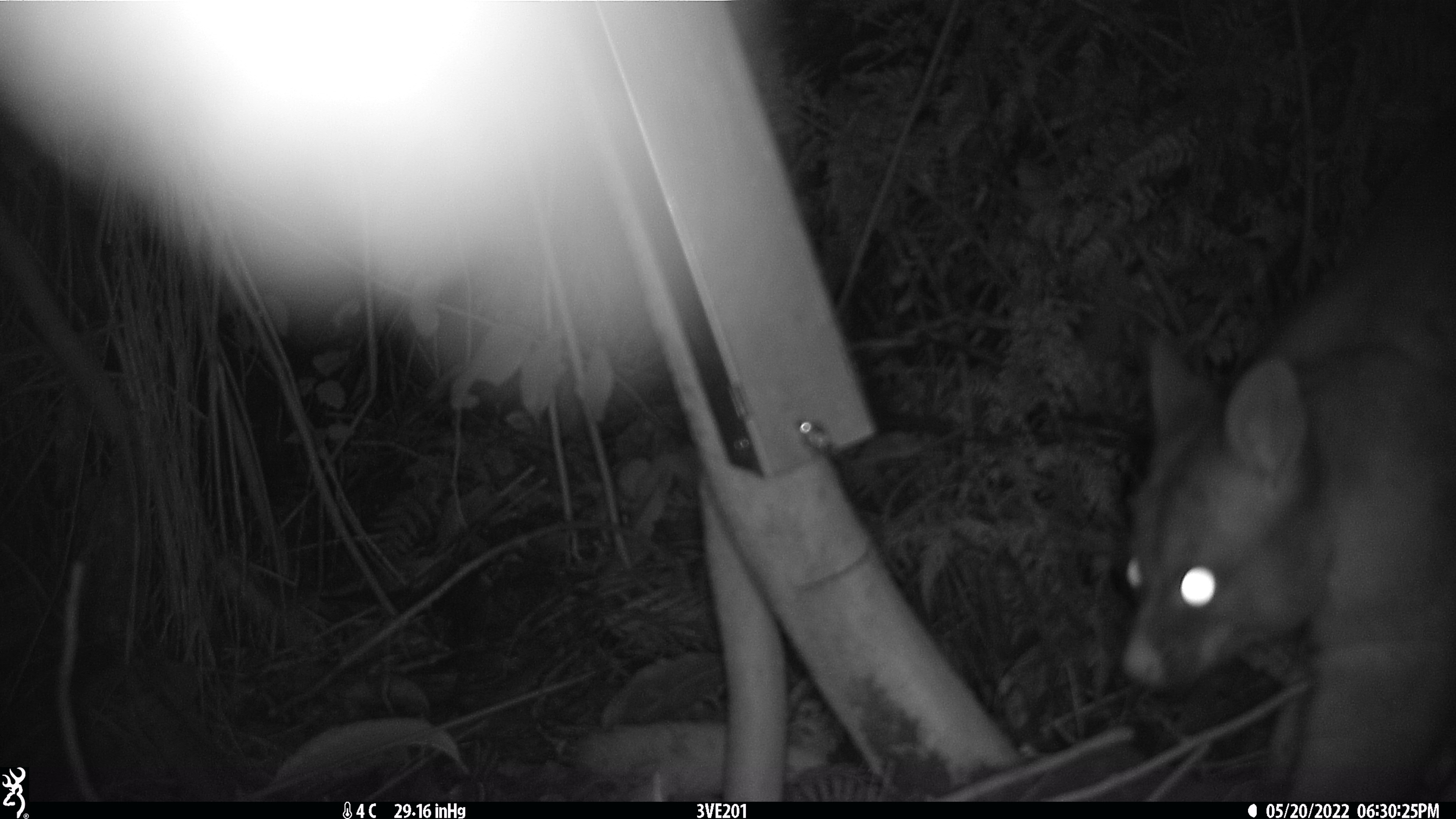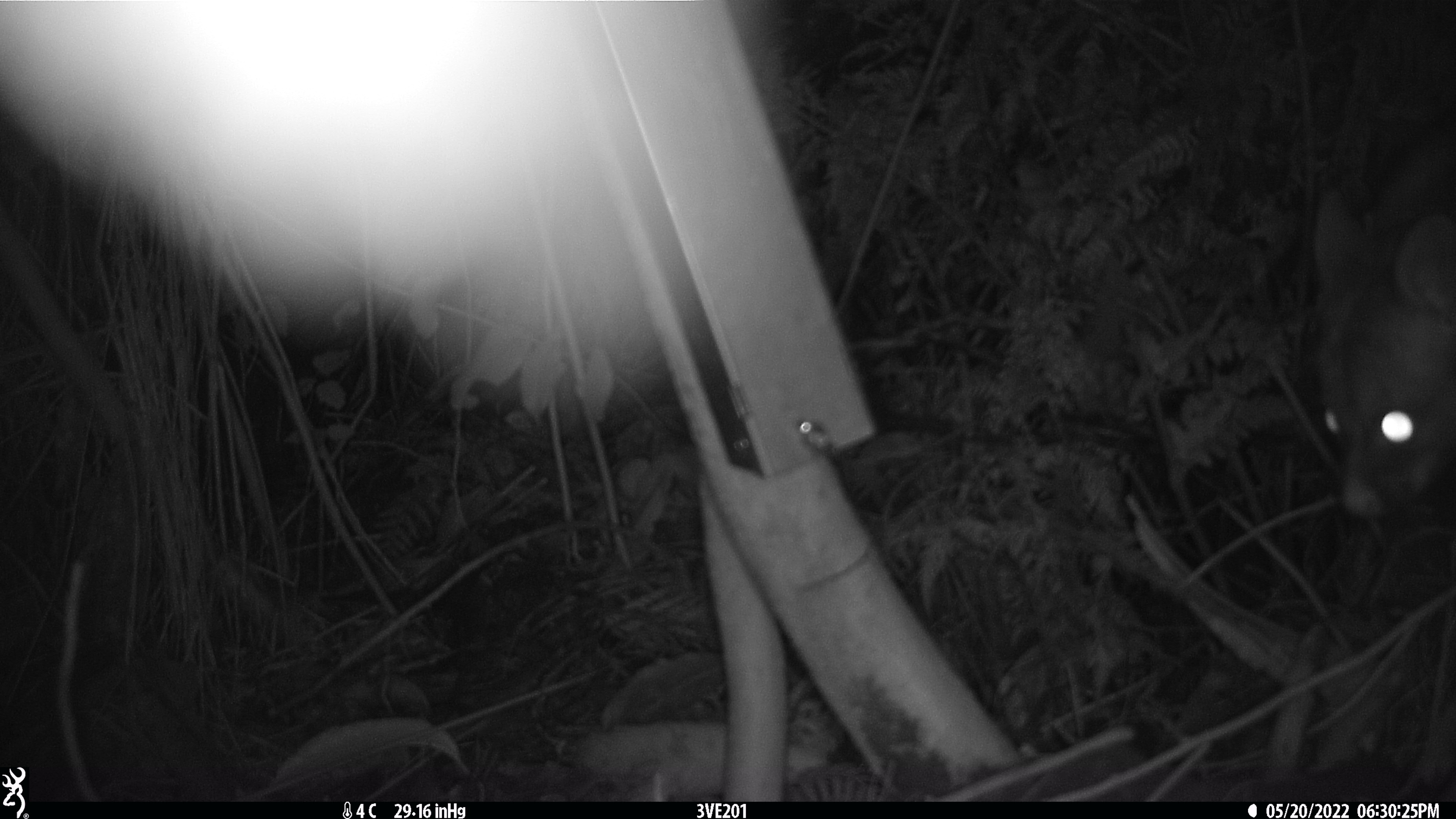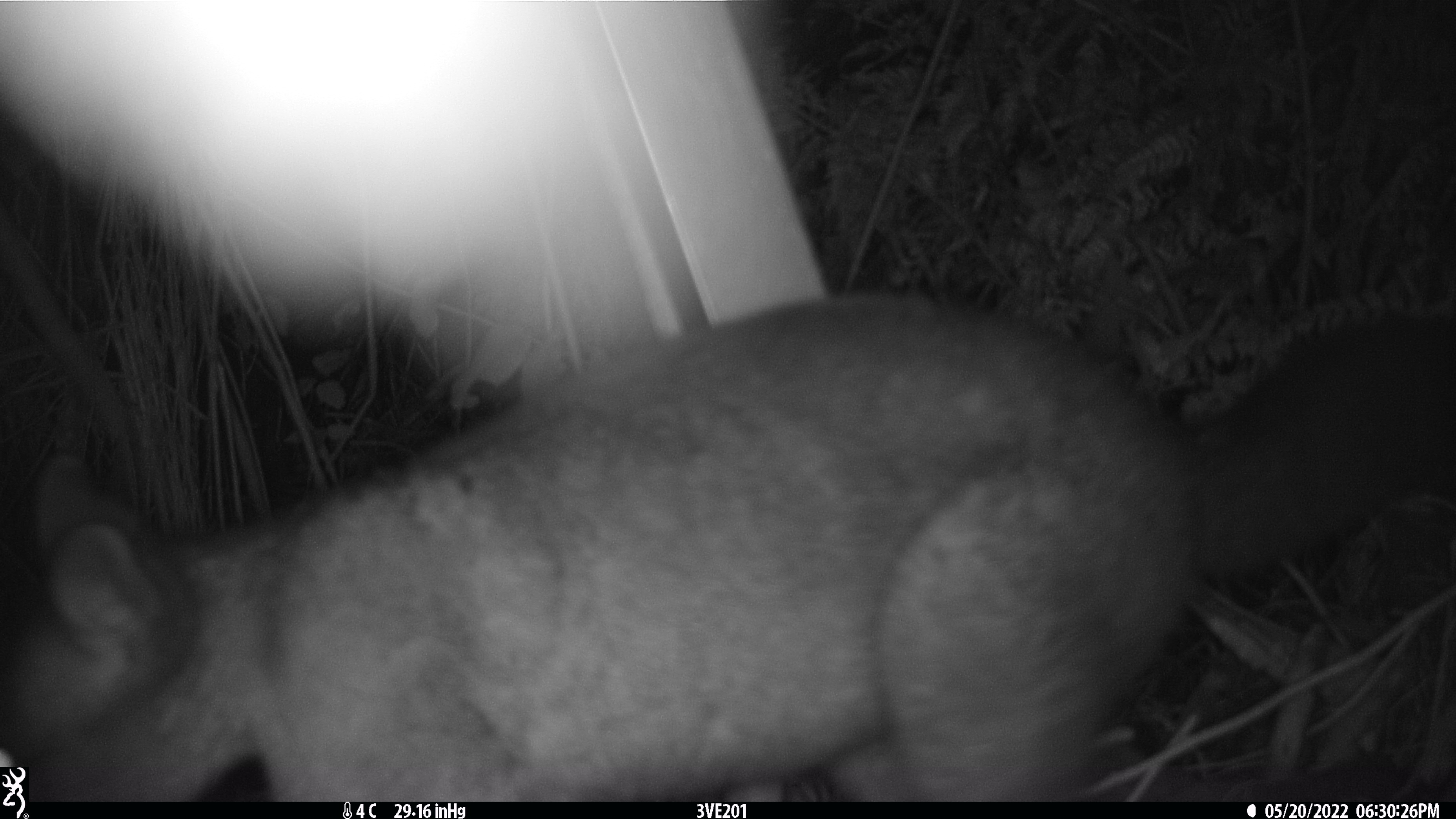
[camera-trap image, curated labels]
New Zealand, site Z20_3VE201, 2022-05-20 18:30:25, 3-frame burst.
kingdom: Animalia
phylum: Chordata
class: Mammalia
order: Diprotodontia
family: Phalangeridae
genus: Trichosurus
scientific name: Trichosurus vulpecula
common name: common brushtail possum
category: possum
Possum (common brushtail possum) (Trichosurus vulpecula).